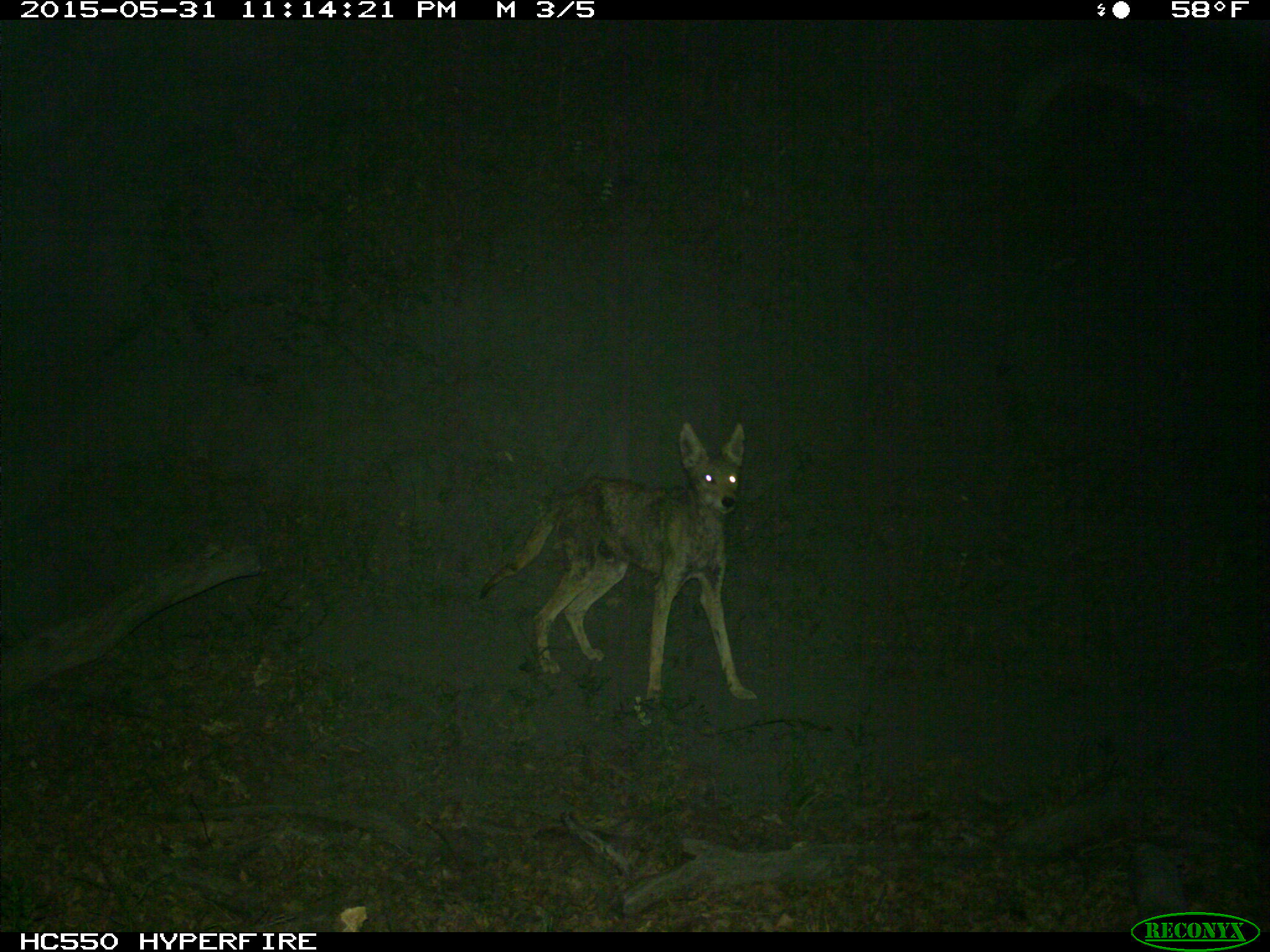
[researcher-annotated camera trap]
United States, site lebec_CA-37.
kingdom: Animalia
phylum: Chordata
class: Mammalia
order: Carnivora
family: Canidae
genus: Canis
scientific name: Canis latrans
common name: coyote